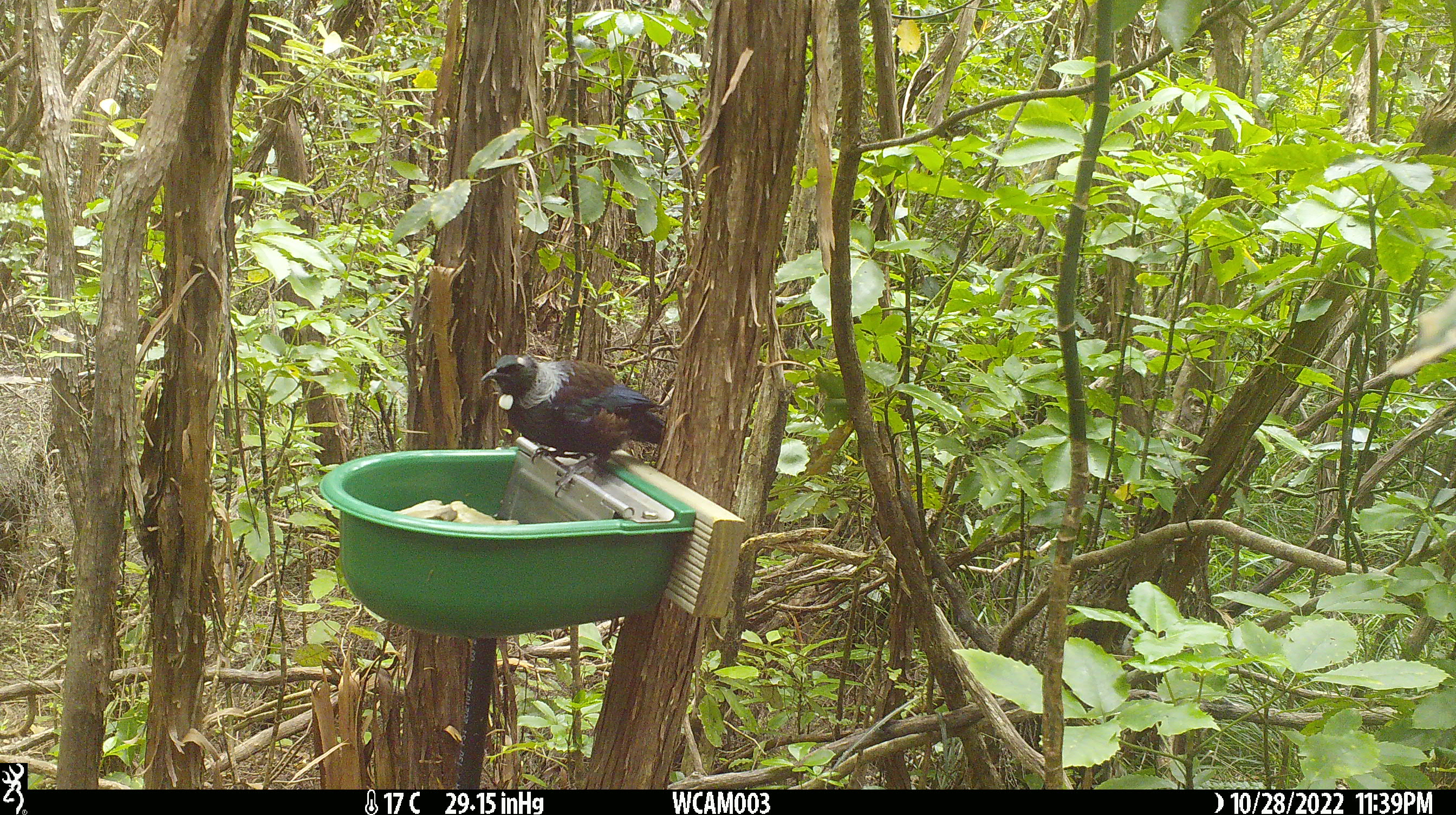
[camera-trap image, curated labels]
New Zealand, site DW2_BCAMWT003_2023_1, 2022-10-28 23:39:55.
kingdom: Animalia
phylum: Chordata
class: Aves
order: Passeriformes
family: Meliphagidae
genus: Prosthemadera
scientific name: Prosthemadera novaeseelandiae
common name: tui